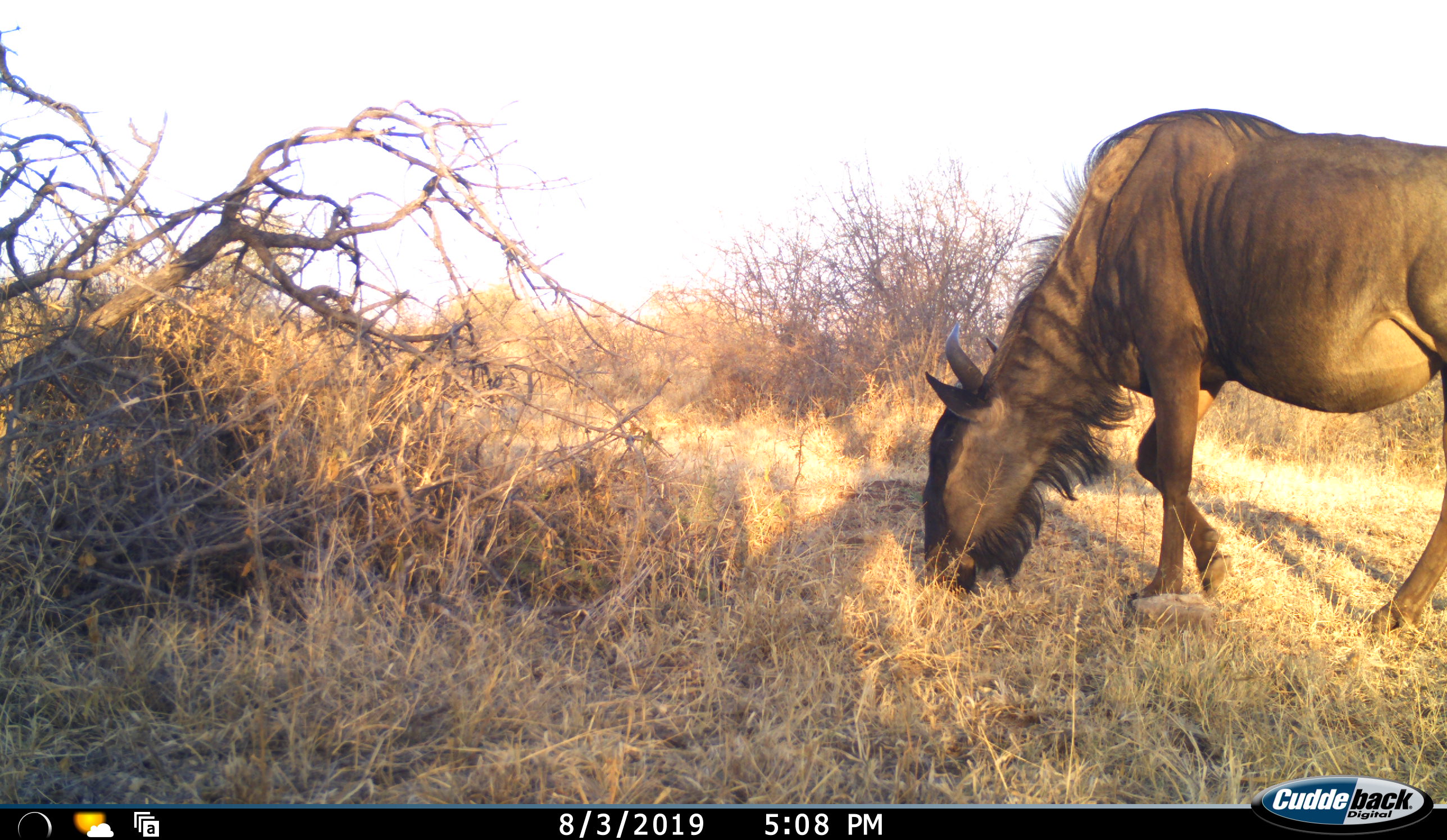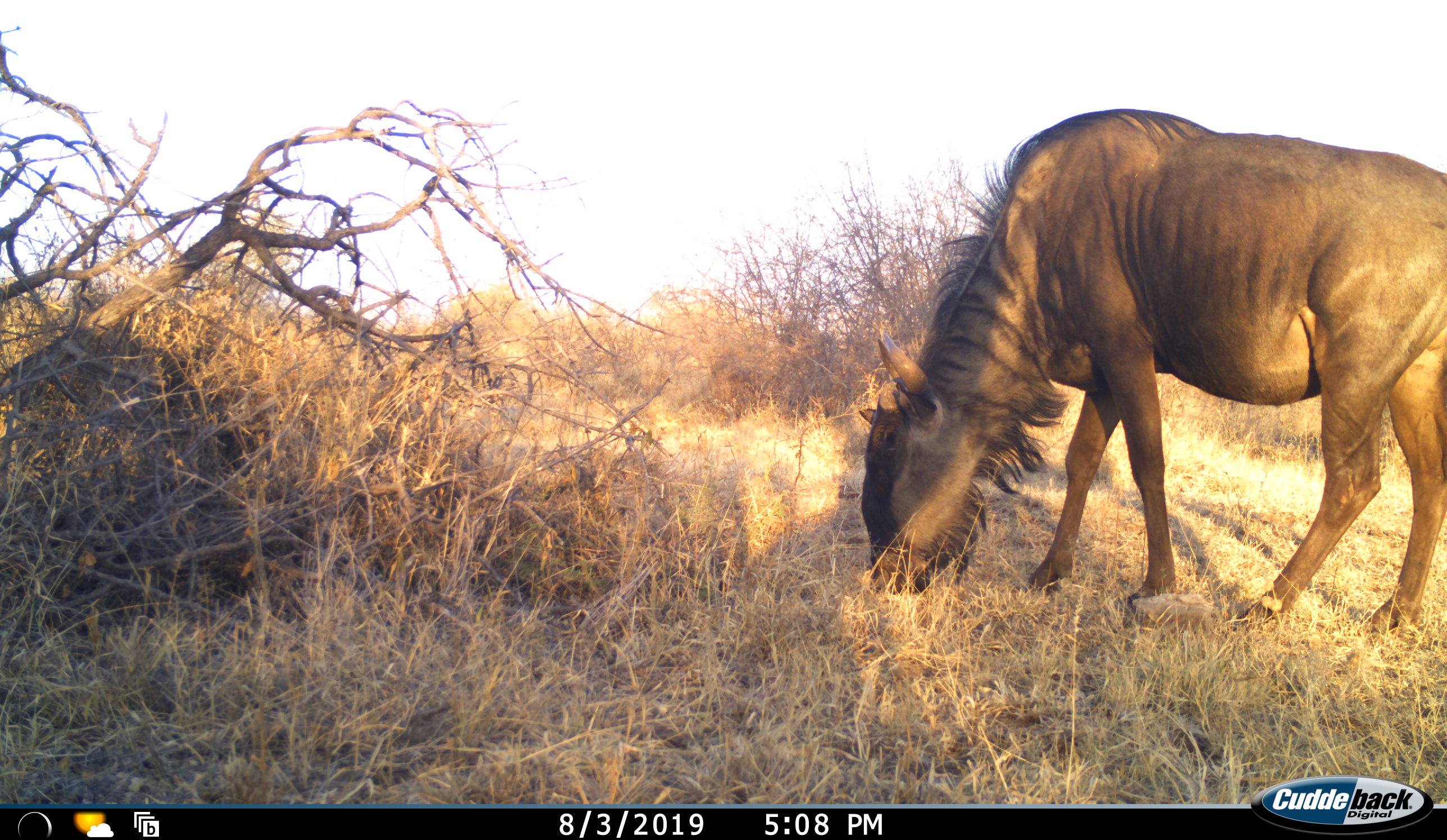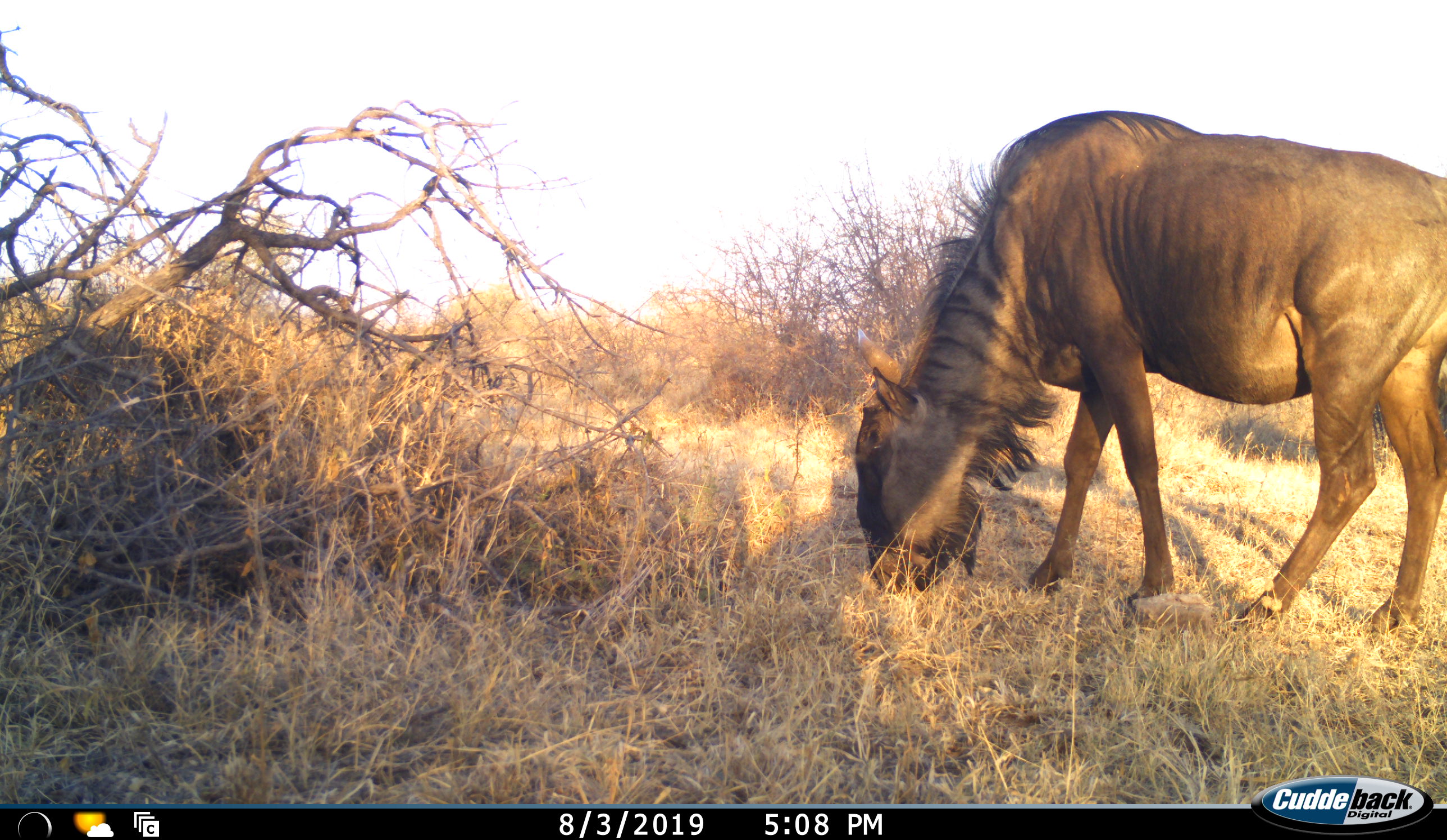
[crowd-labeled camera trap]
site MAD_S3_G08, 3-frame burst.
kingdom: Animalia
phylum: Chordata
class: Mammalia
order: Artiodactyla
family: Bovidae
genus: Connochaetes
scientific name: Connochaetes taurinus taurinus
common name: blue wildebeest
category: wildebeestblue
Wildebeestblue (blue wildebeest) (Connochaetes taurinus taurinus), count 1. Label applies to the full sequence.